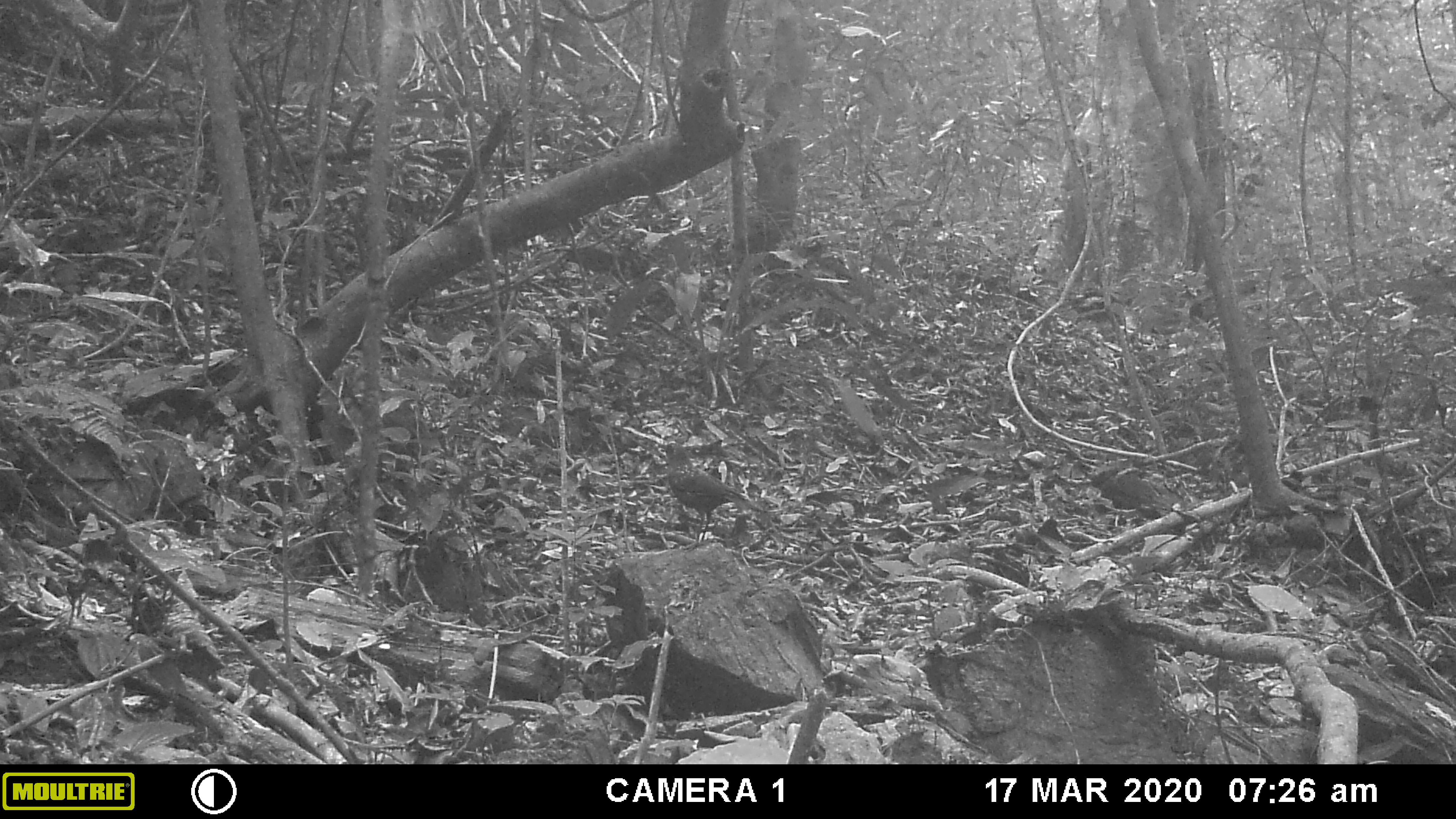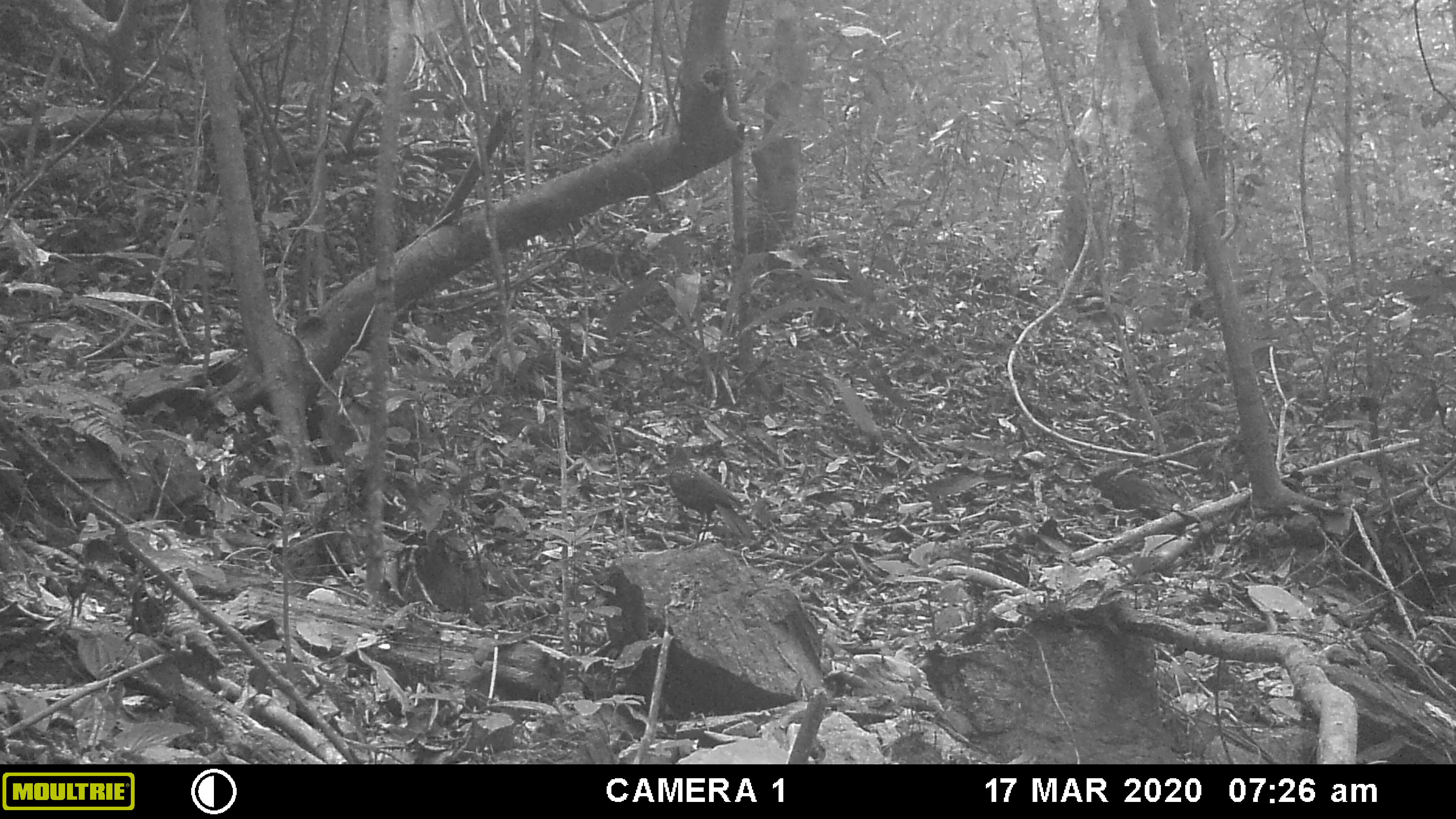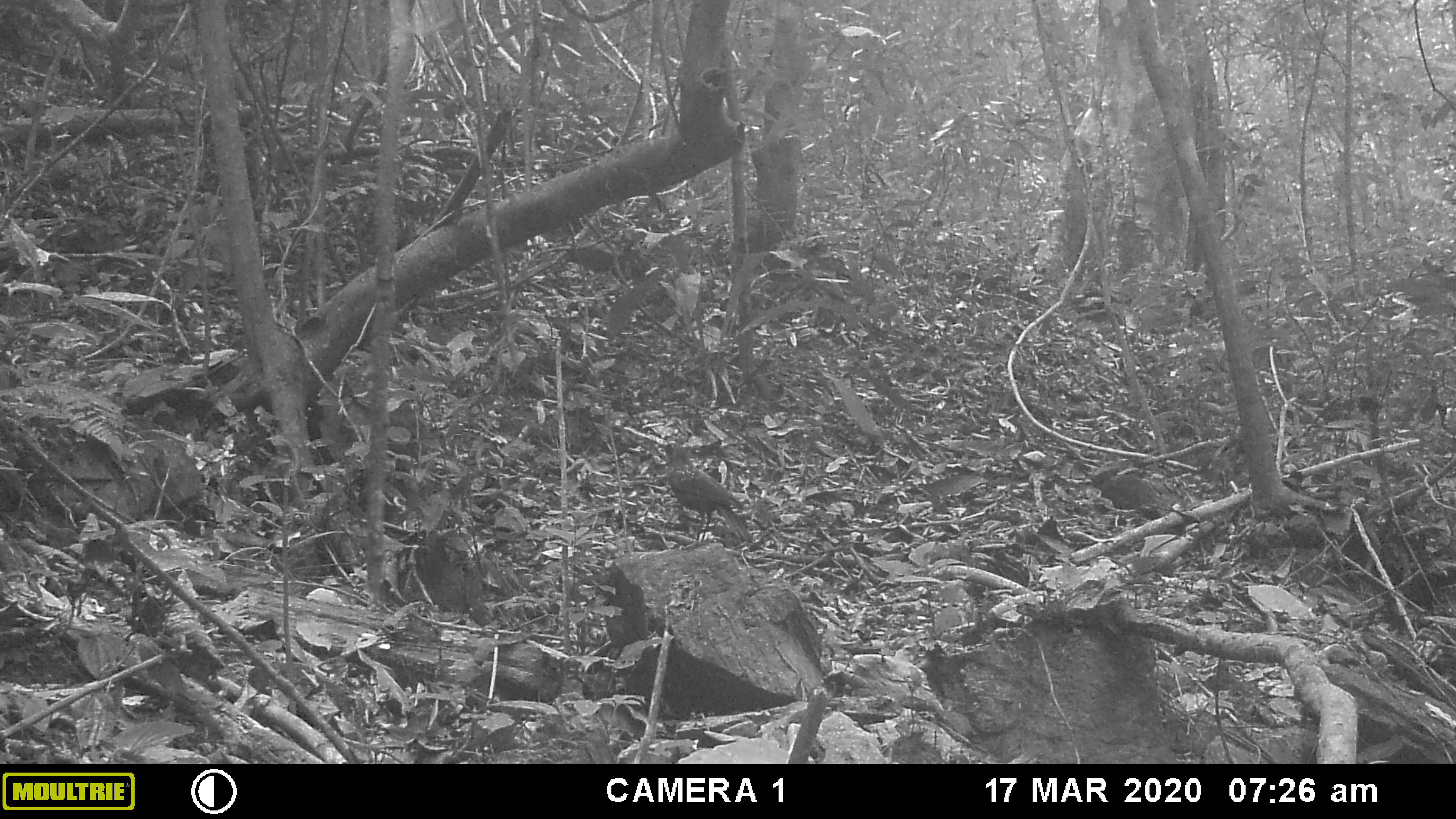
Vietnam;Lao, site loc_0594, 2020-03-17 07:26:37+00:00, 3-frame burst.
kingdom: Animalia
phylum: Chordata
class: Aves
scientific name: Aves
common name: bird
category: unidentified bird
Unidentified bird (bird) (Aves). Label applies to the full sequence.